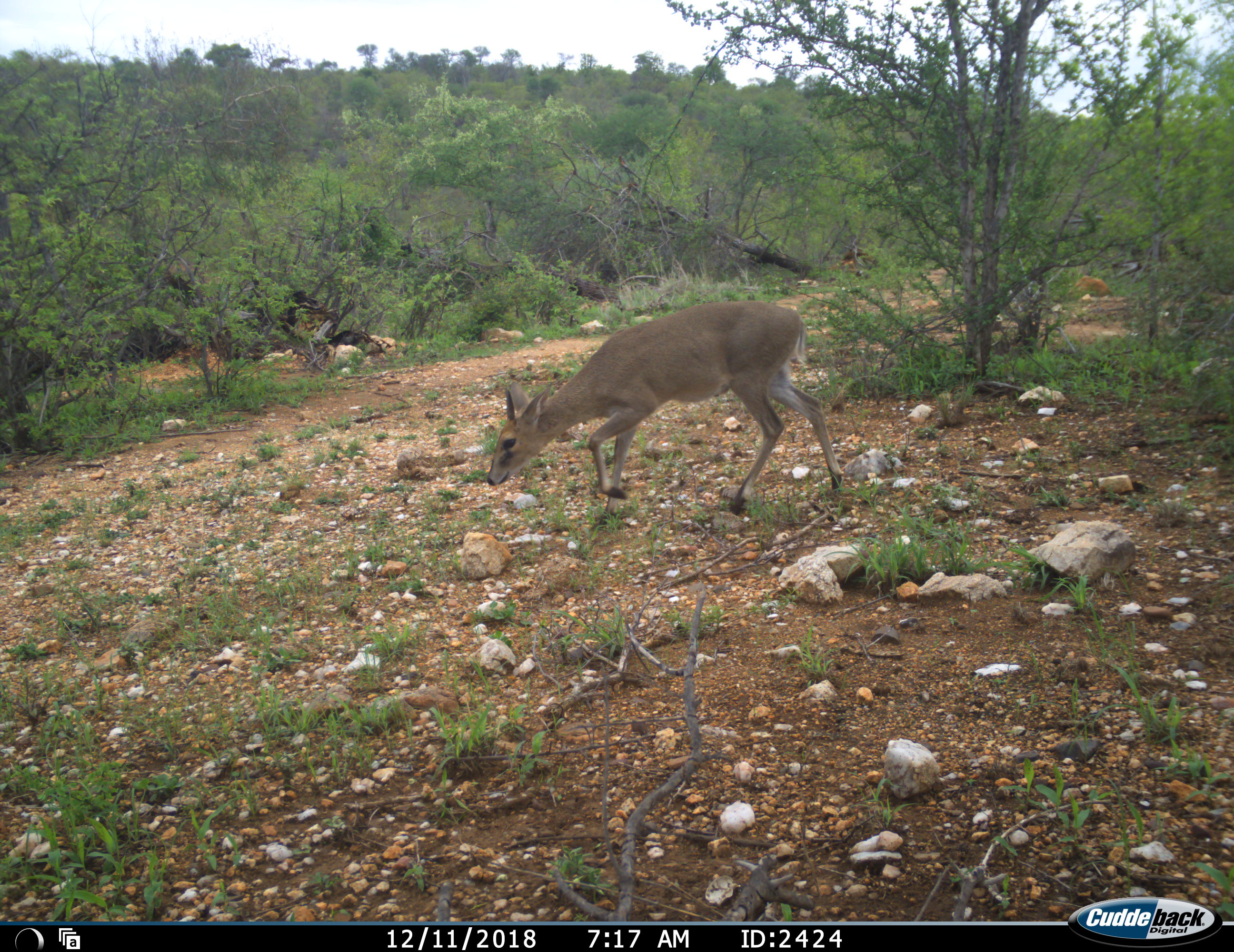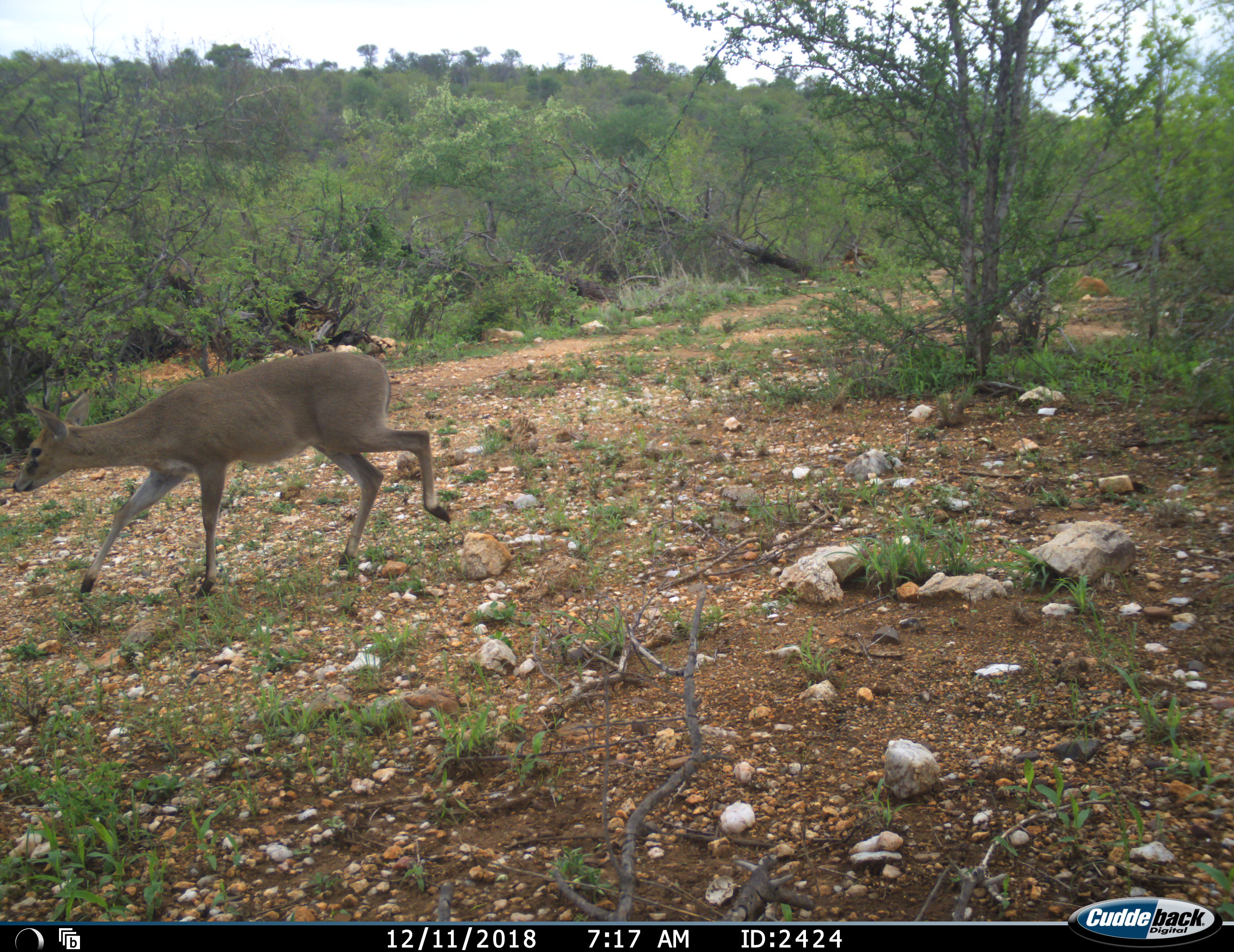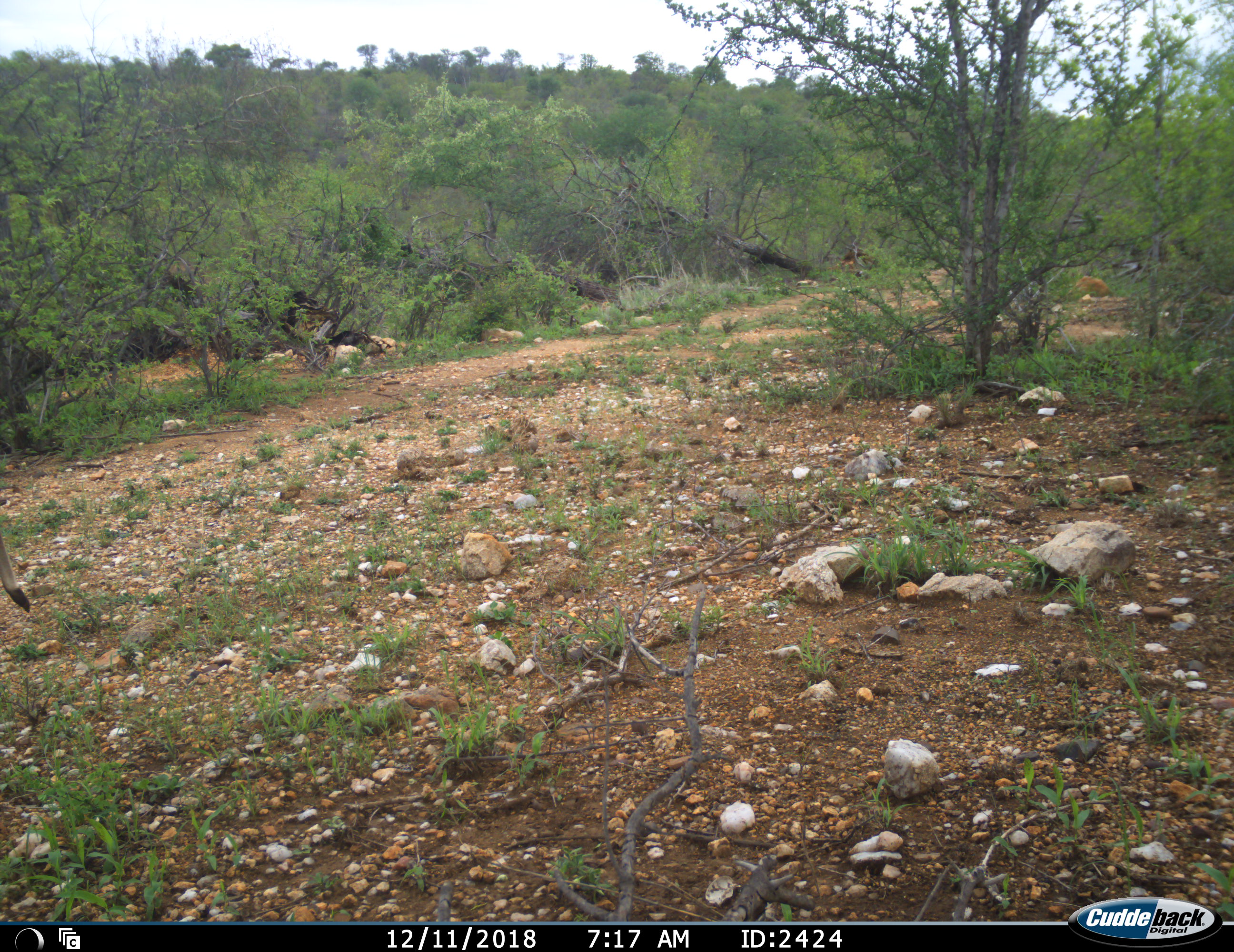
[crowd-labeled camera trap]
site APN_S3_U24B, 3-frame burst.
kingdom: Animalia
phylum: Chordata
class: Mammalia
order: Artiodactyla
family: Bovidae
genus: Sylvicapra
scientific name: Sylvicapra grimmia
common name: common duiker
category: duikercommongrey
Duikercommongrey (common duiker) (Sylvicapra grimmia), count 1. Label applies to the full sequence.